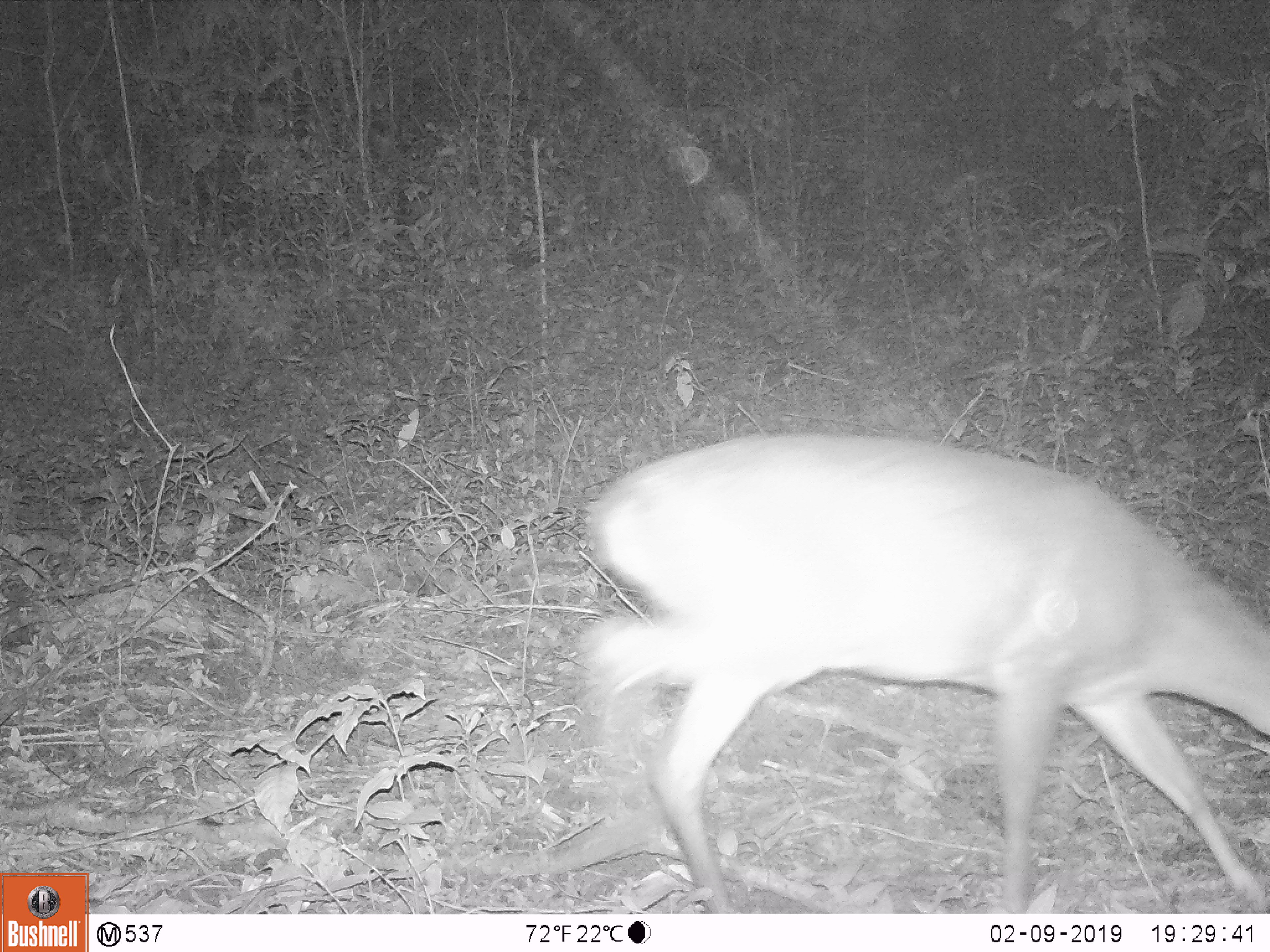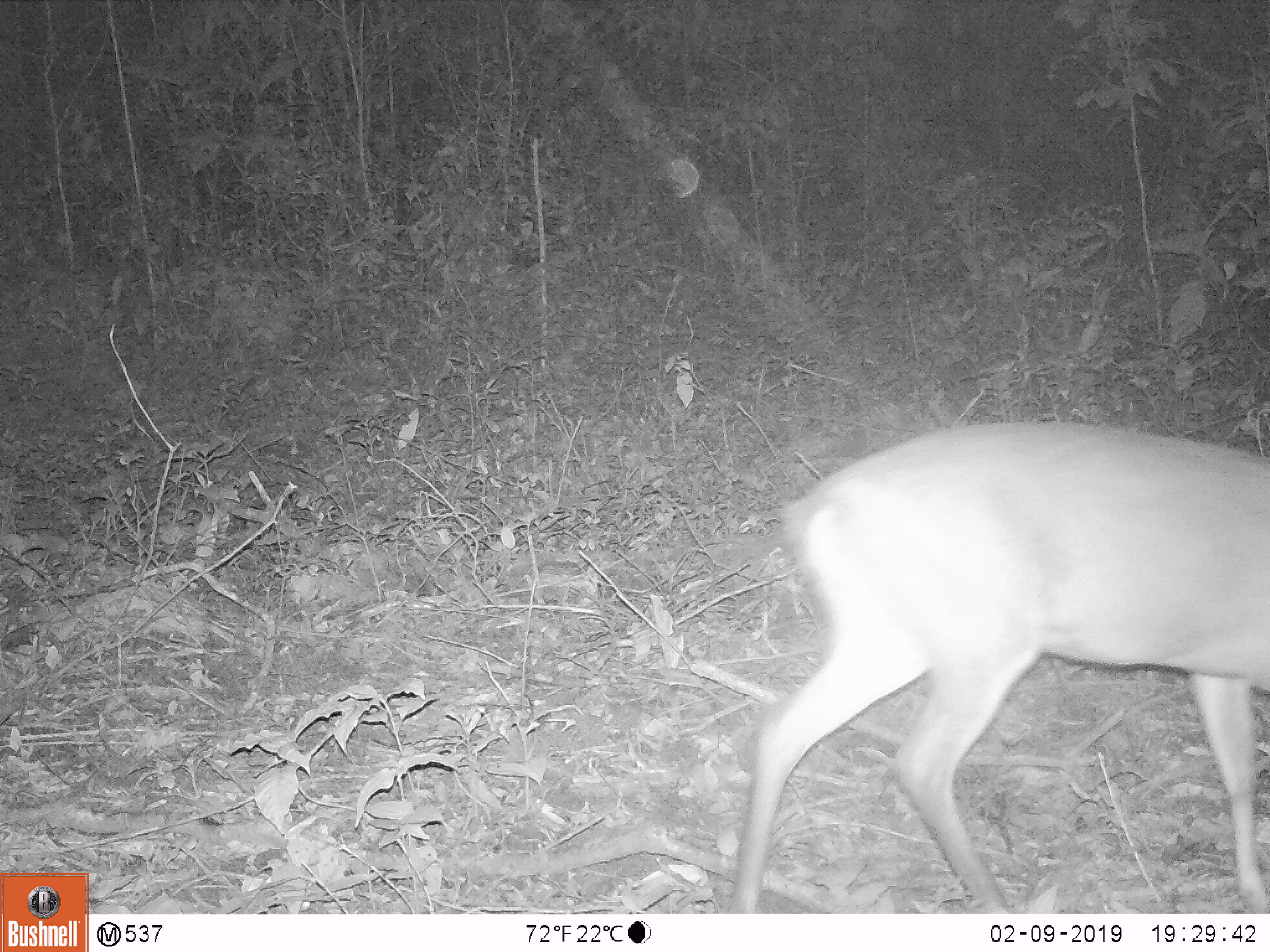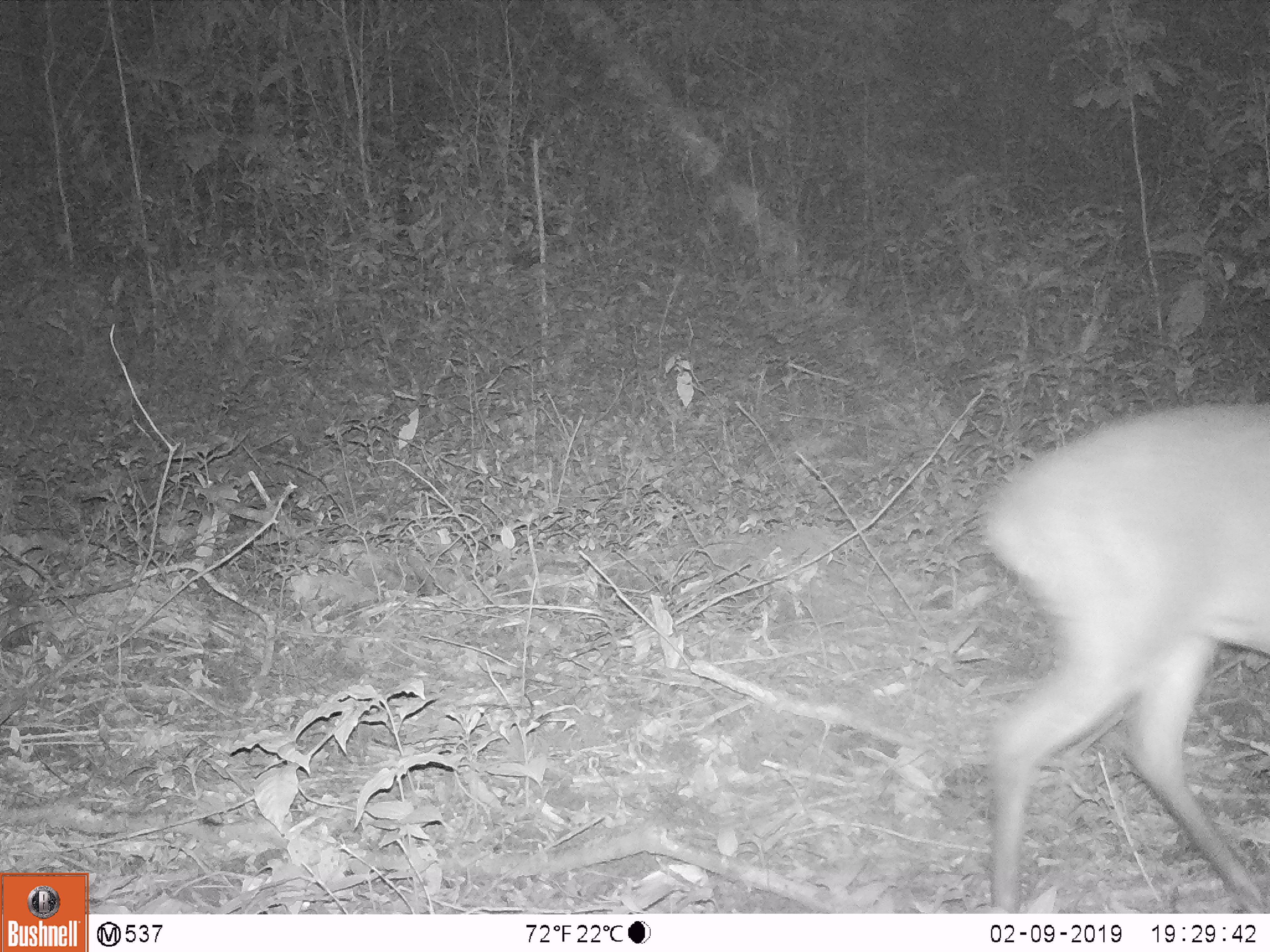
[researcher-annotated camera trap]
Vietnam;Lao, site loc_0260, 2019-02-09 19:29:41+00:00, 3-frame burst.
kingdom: Animalia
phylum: Chordata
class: Mammalia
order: Artiodactyla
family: Cervidae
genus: Muntiacus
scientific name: Muntiacus vuquangensis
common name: large-antlered muntjac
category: large antlered muntjac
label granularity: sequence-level